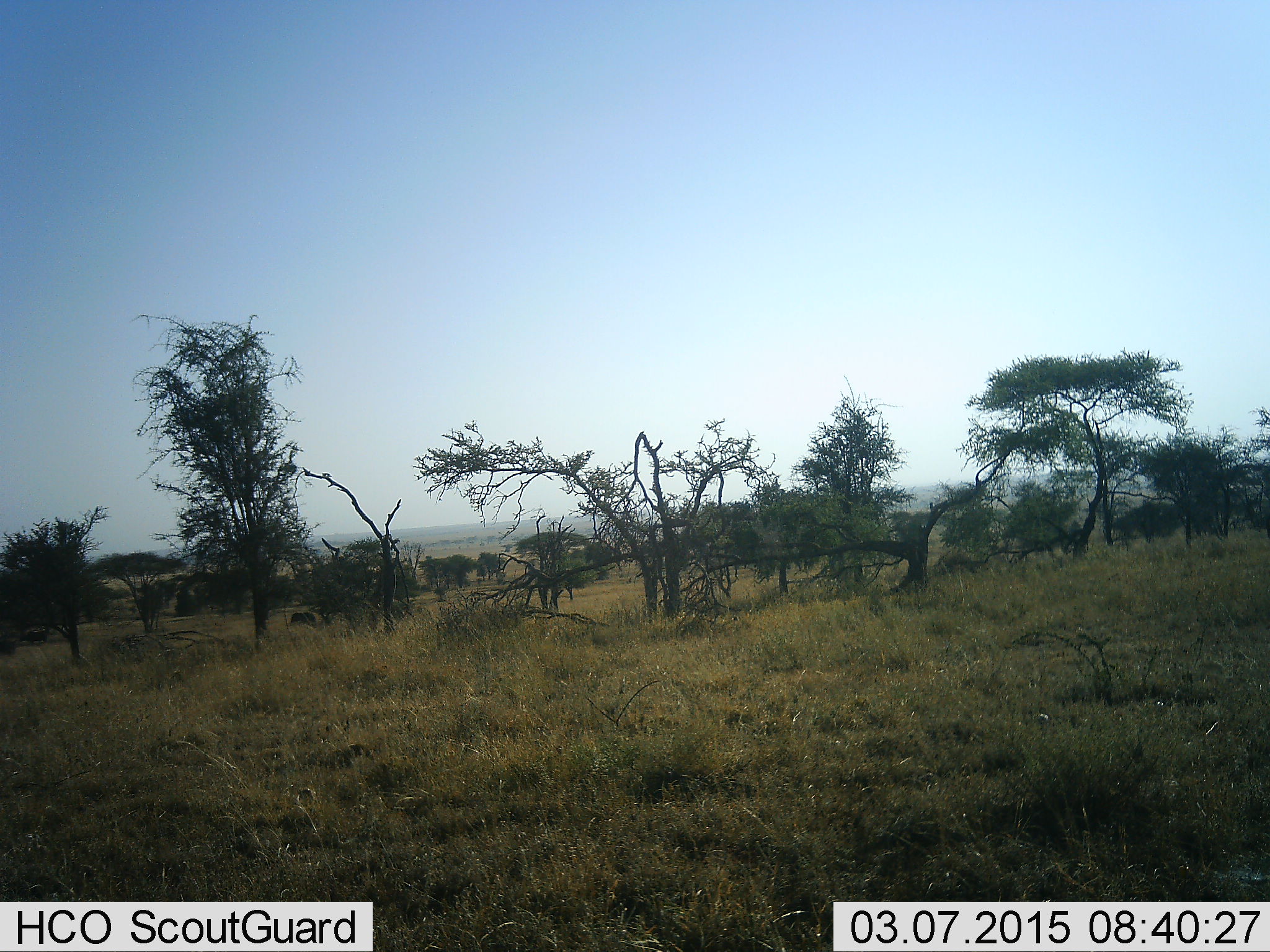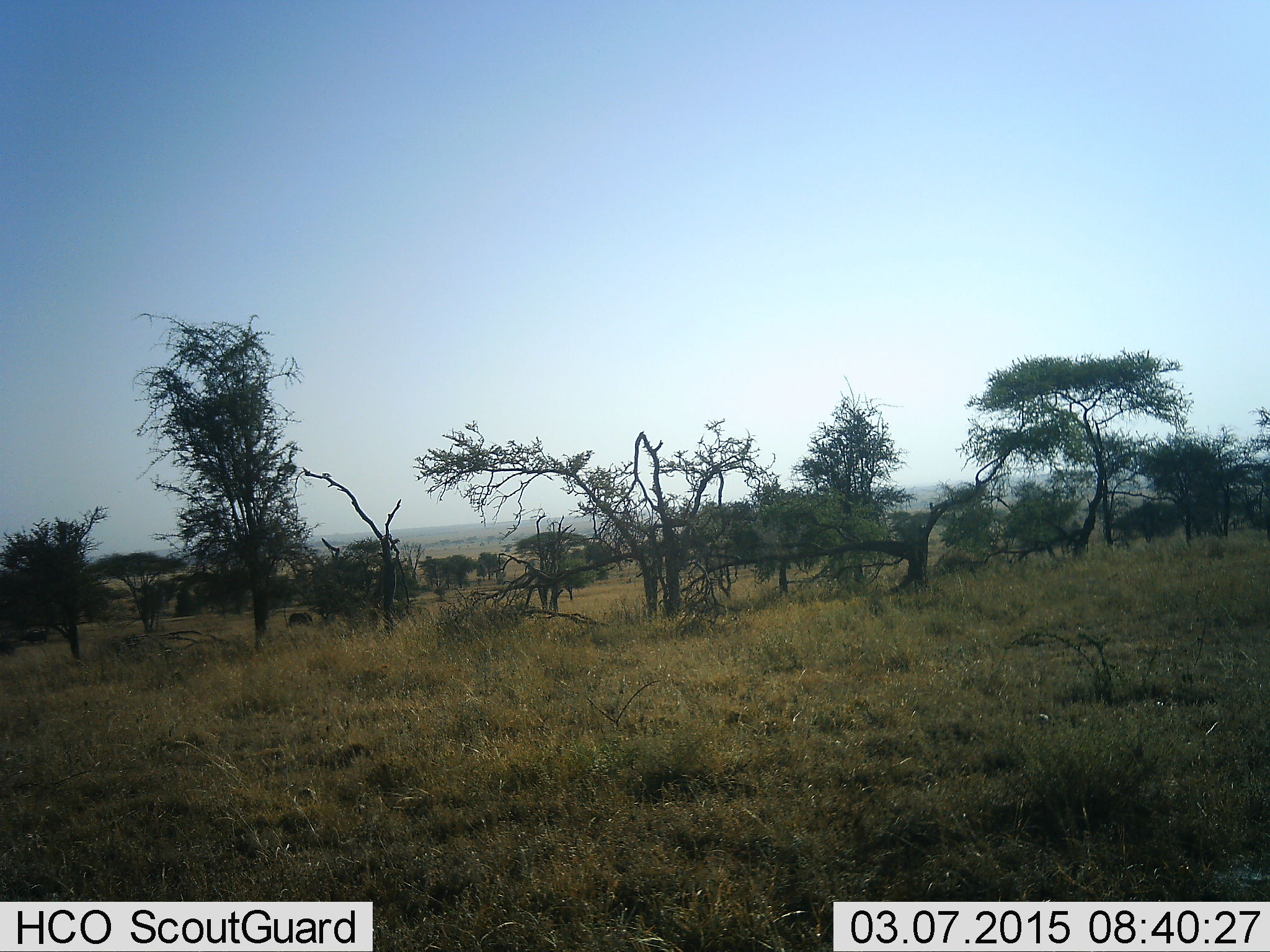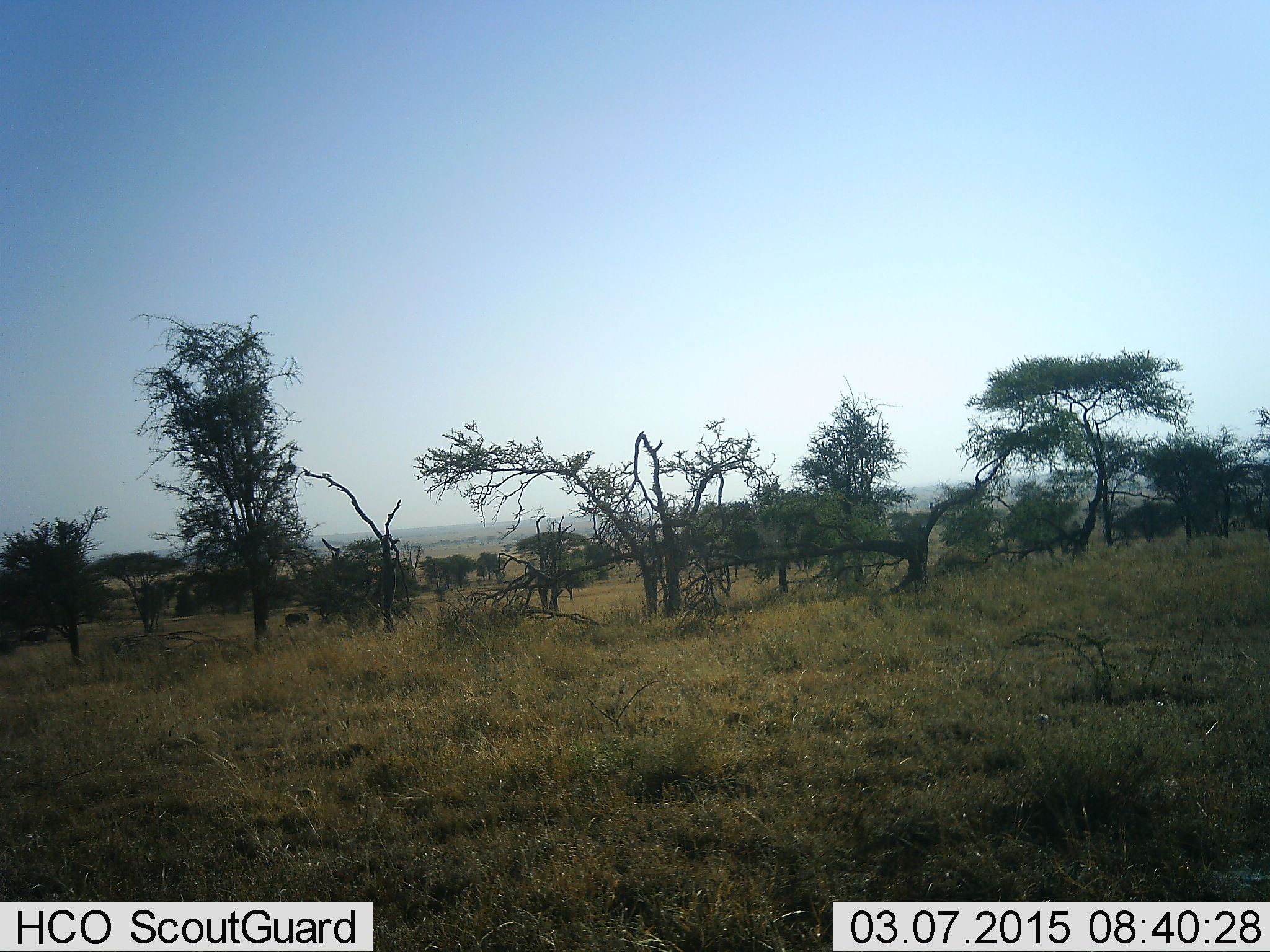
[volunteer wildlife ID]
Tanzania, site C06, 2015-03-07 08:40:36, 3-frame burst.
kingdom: Animalia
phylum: Chordata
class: Mammalia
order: Artiodactyla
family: Bovidae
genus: Syncerus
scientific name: Syncerus caffer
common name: cape buffalo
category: buffalo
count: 1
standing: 43%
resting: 0%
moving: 71%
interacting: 0%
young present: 0%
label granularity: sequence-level